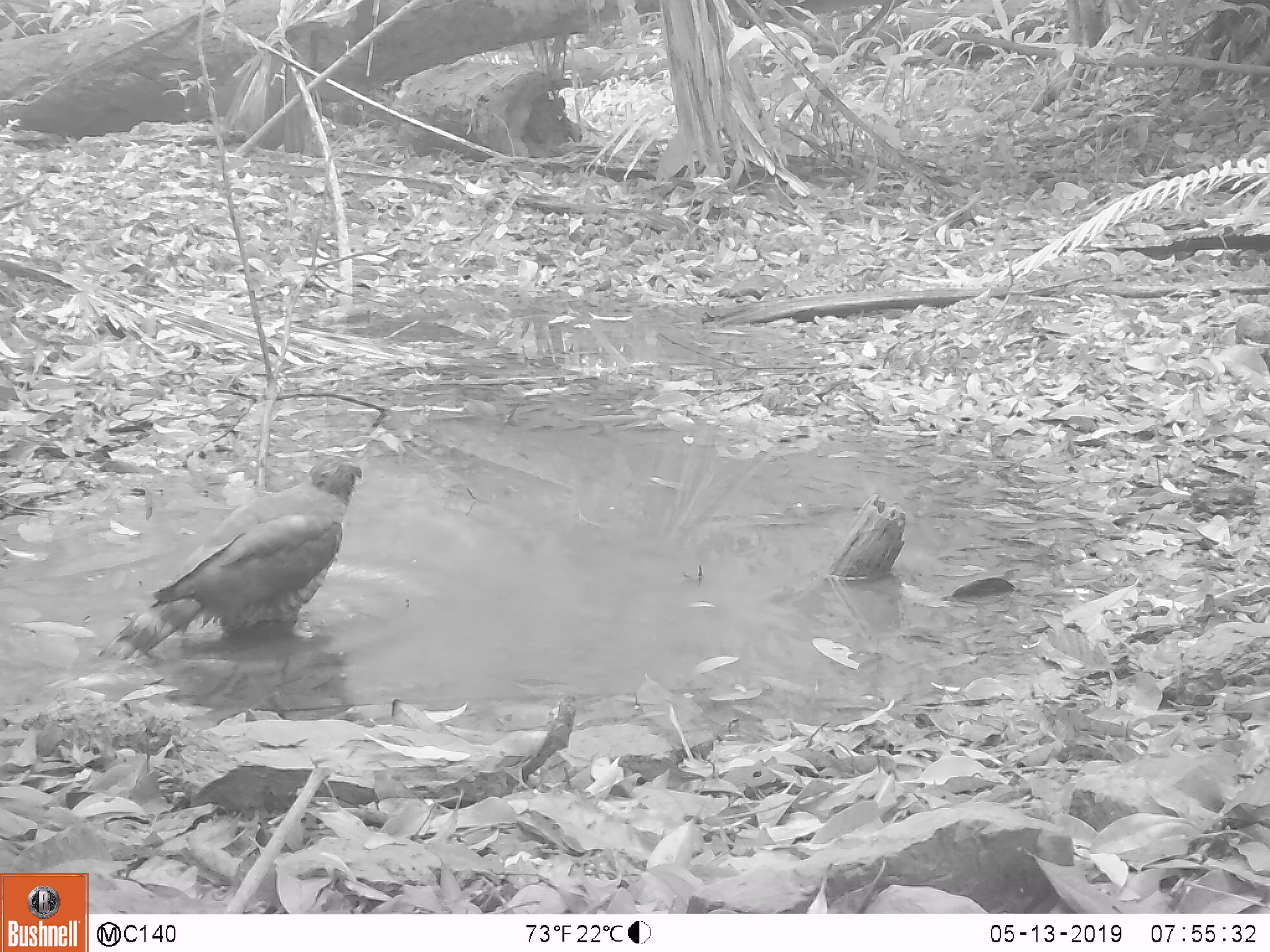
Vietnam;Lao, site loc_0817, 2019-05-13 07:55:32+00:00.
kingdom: Animalia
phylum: Chordata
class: Aves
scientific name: Aves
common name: bird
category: unidentified bird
Unidentified bird (bird) (Aves). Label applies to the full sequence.